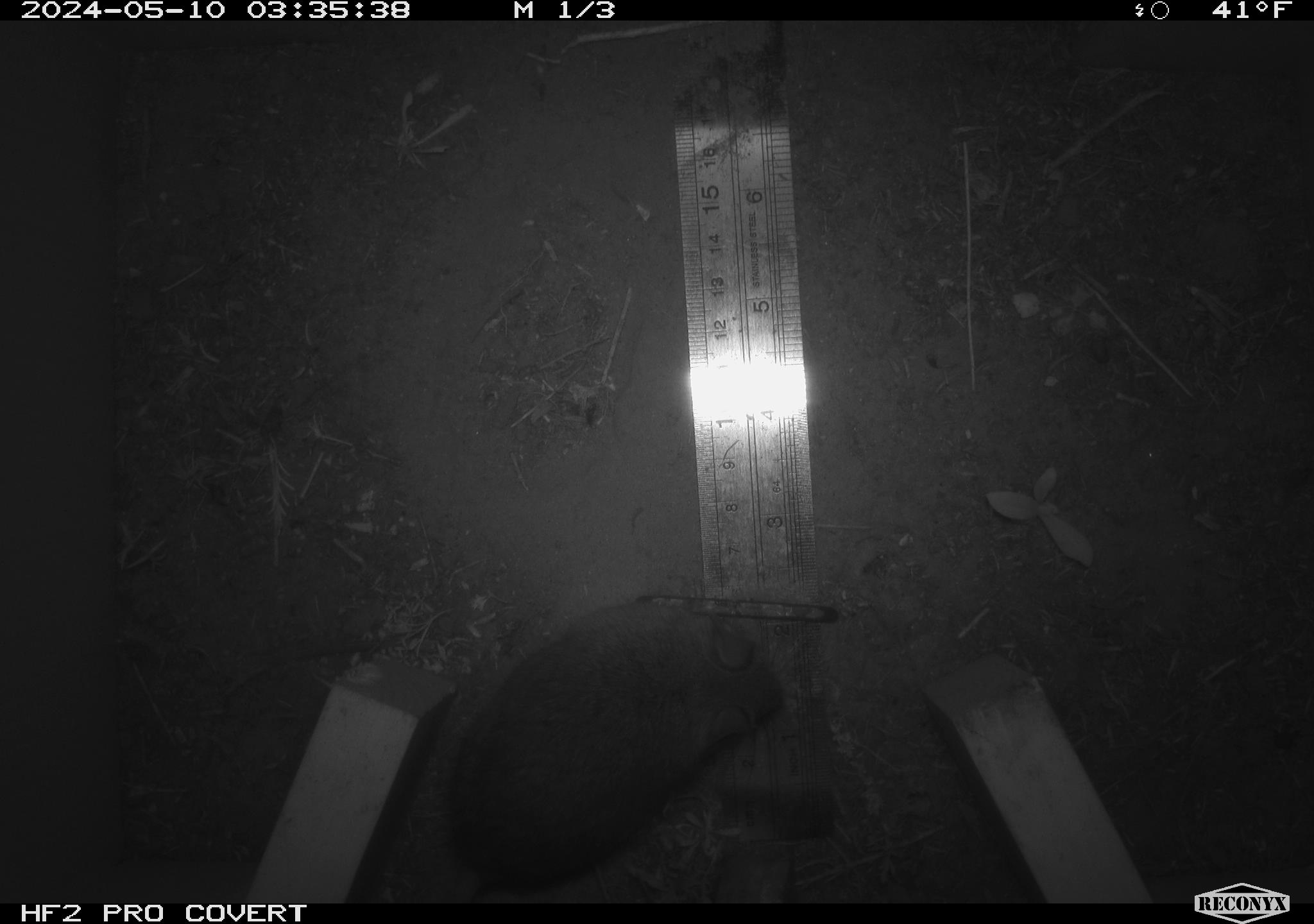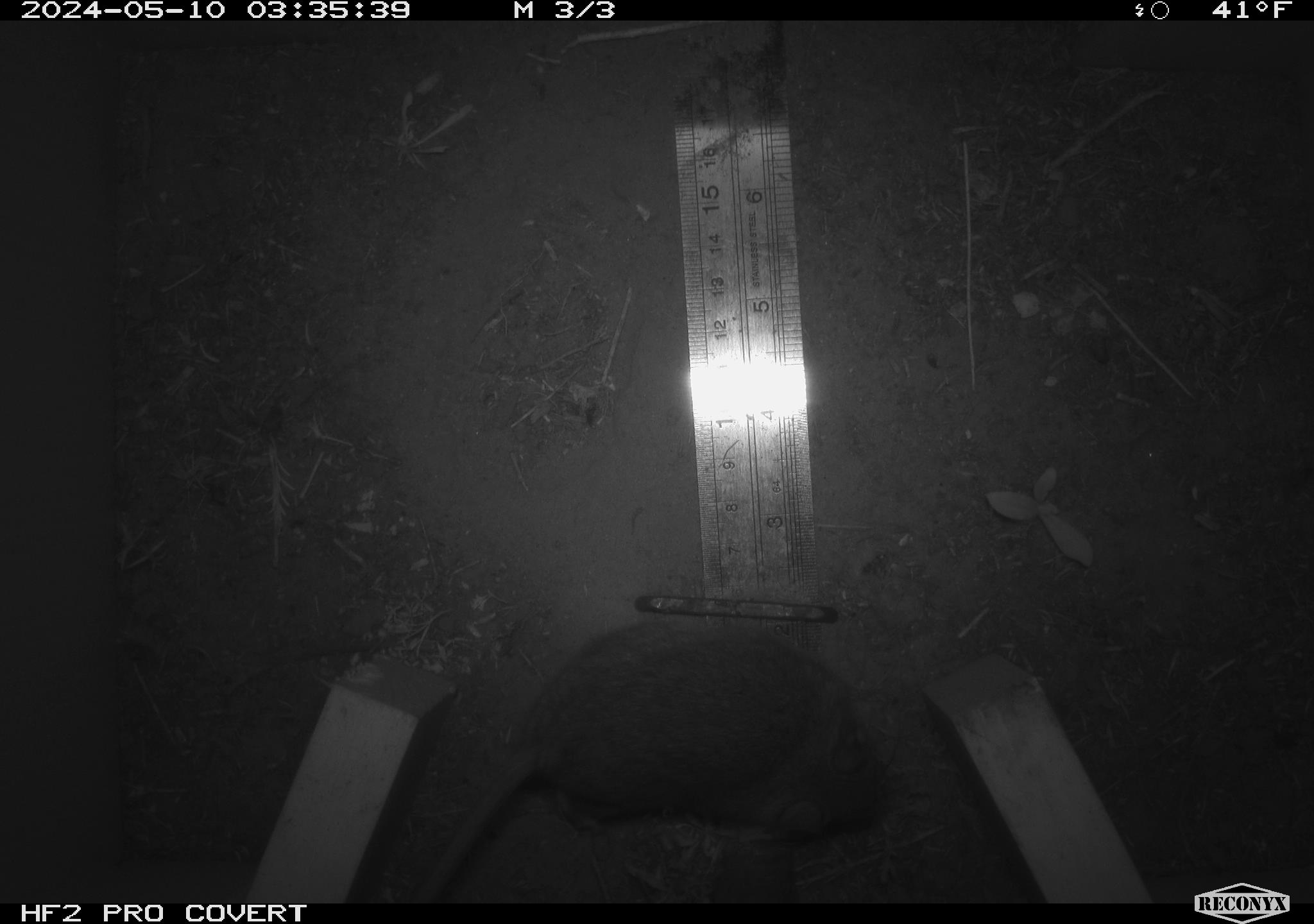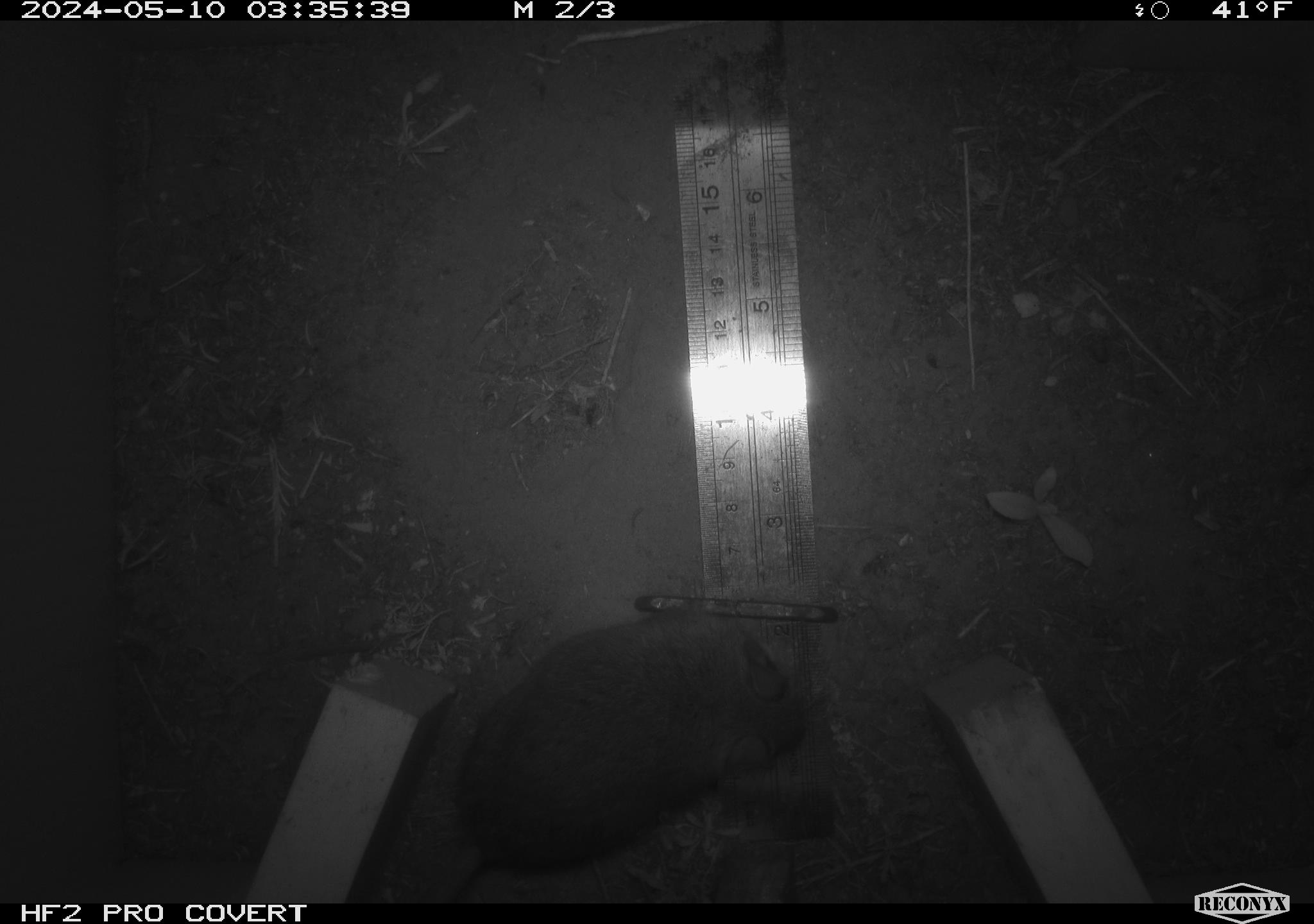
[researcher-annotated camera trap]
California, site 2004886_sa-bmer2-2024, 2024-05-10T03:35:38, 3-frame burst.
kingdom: Animalia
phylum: Chordata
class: Mammalia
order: Rodentia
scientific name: Rodentia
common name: woodrat or rat or mouse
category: woodrat or rat or mouse species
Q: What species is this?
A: Woodrat or rat or mouse species (woodrat or rat or mouse) (Rodentia).